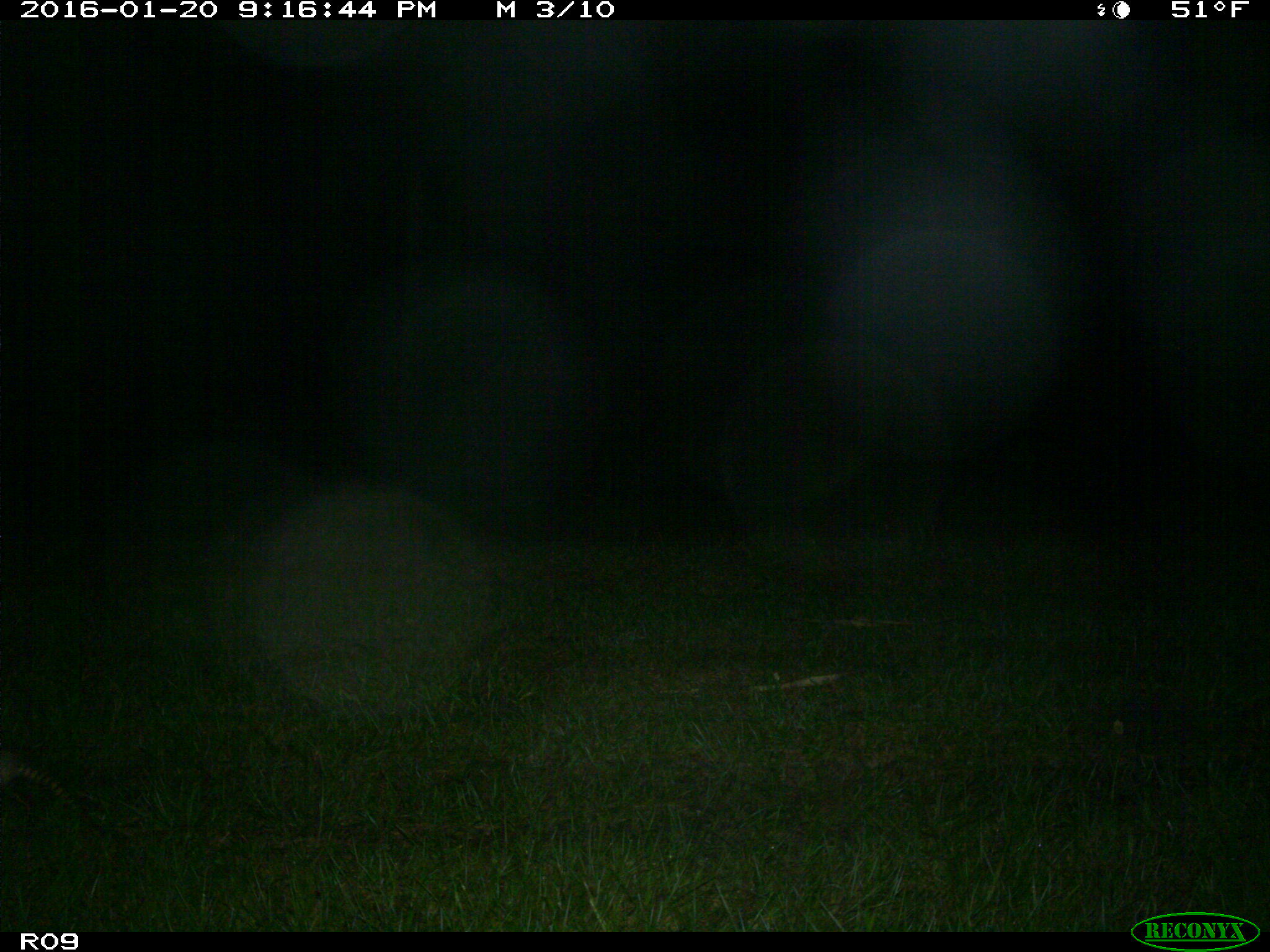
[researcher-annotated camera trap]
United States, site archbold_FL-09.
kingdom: Animalia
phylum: Chordata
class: Mammalia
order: Cingulata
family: Dasypodidae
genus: Dasypus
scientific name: Dasypus novemcinctus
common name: nine-banded armadillo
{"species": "Dasypus novemcinctus (nine-banded armadillo)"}